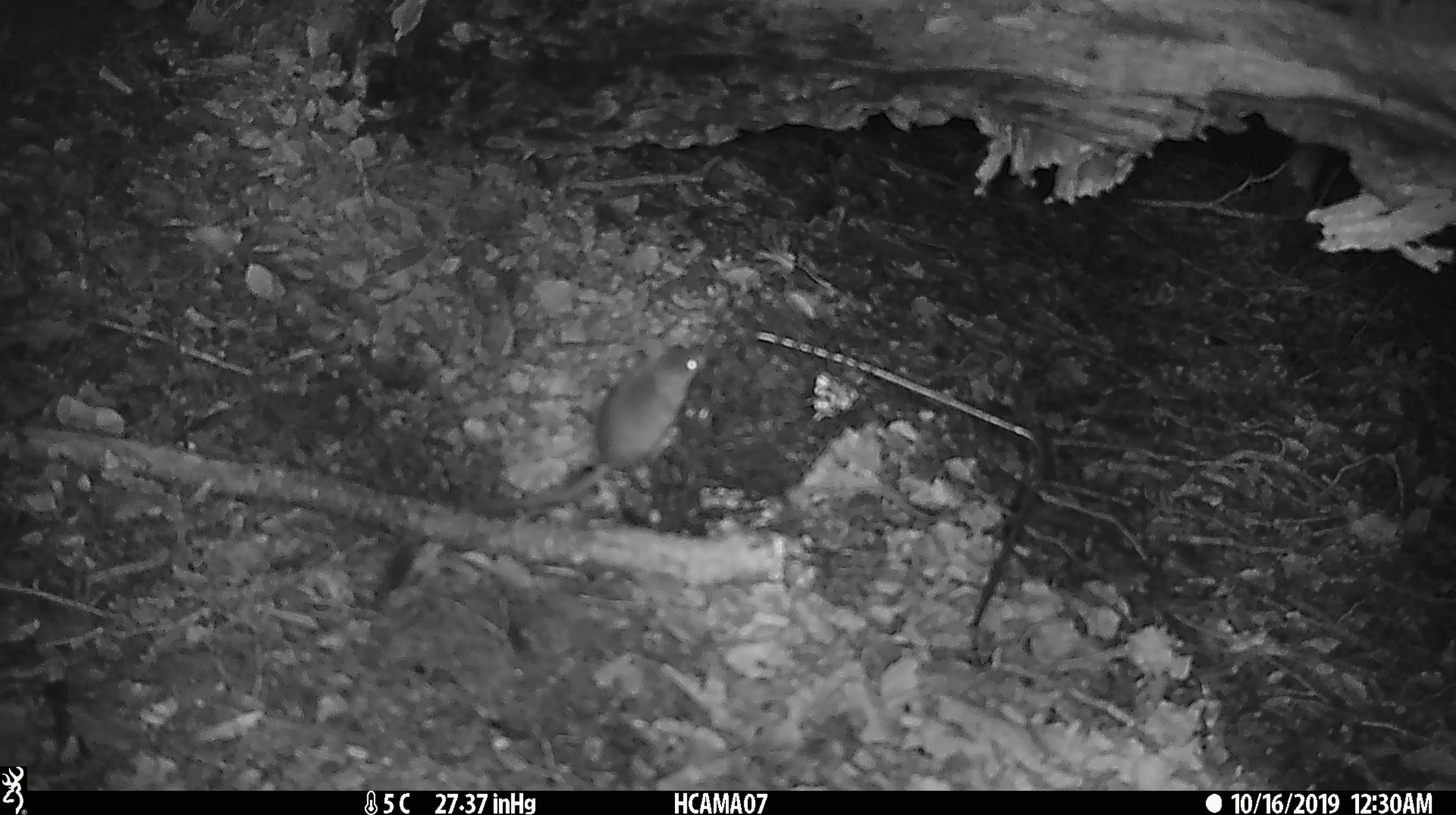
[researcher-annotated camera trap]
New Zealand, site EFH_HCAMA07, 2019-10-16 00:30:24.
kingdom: Animalia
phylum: Chordata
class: Mammalia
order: Rodentia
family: Muridae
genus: Mus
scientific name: Mus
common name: mouse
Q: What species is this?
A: Mouse (Mus).